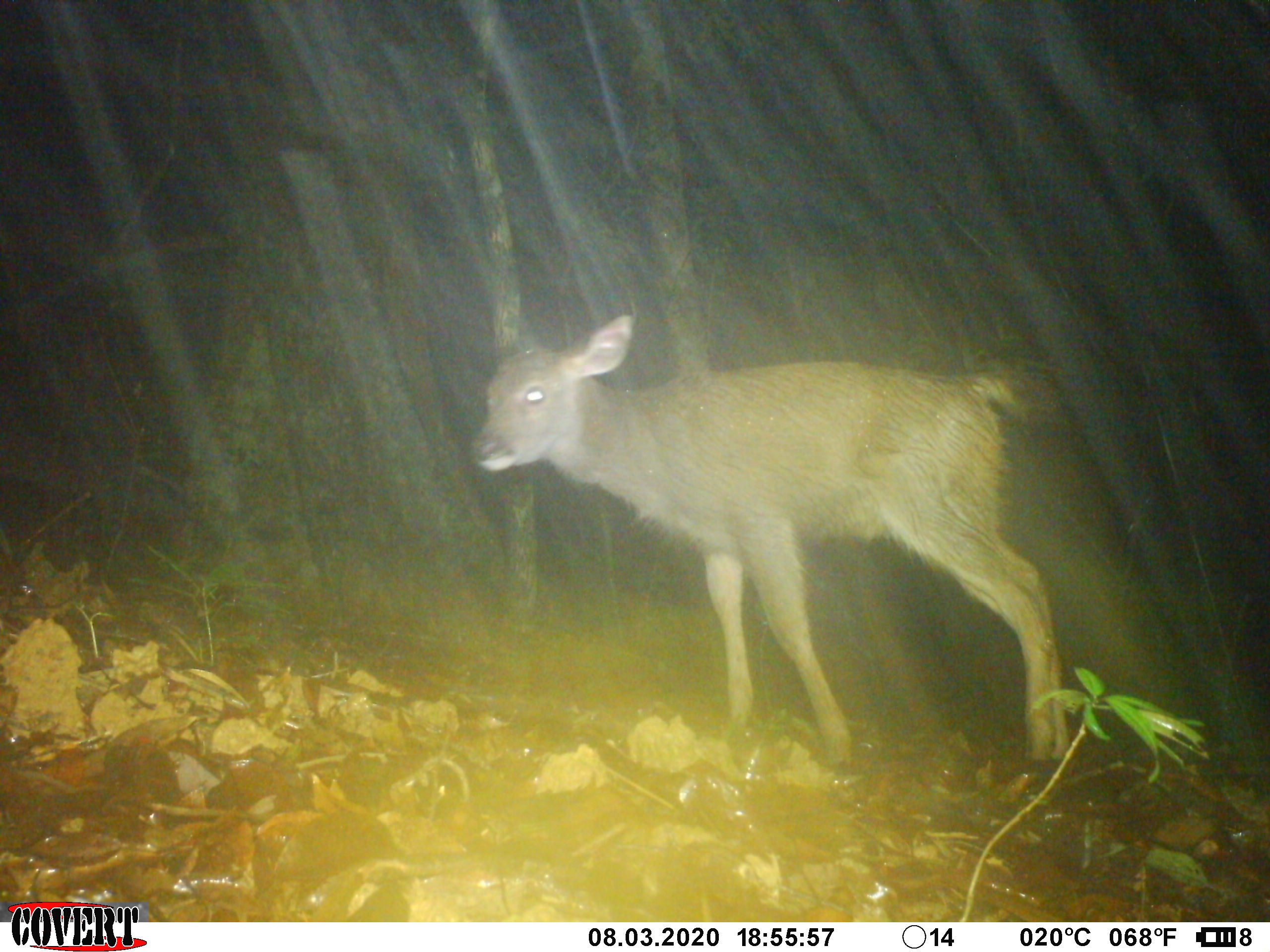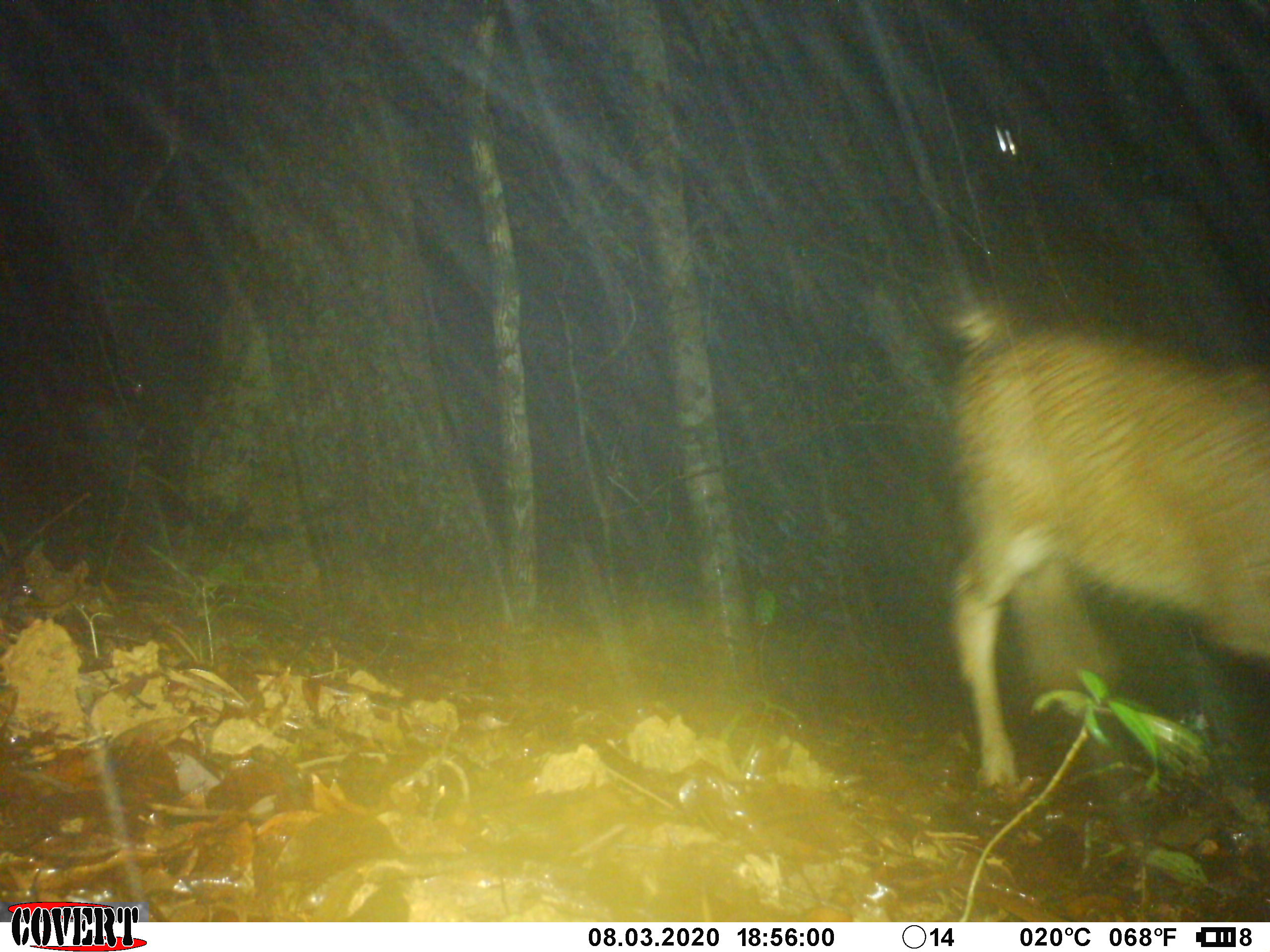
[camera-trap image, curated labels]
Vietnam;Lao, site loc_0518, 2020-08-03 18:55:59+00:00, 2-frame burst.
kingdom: Animalia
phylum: Chordata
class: Mammalia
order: Artiodactyla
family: Cervidae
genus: Rusa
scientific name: Rusa unicolor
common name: sambar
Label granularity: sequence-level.